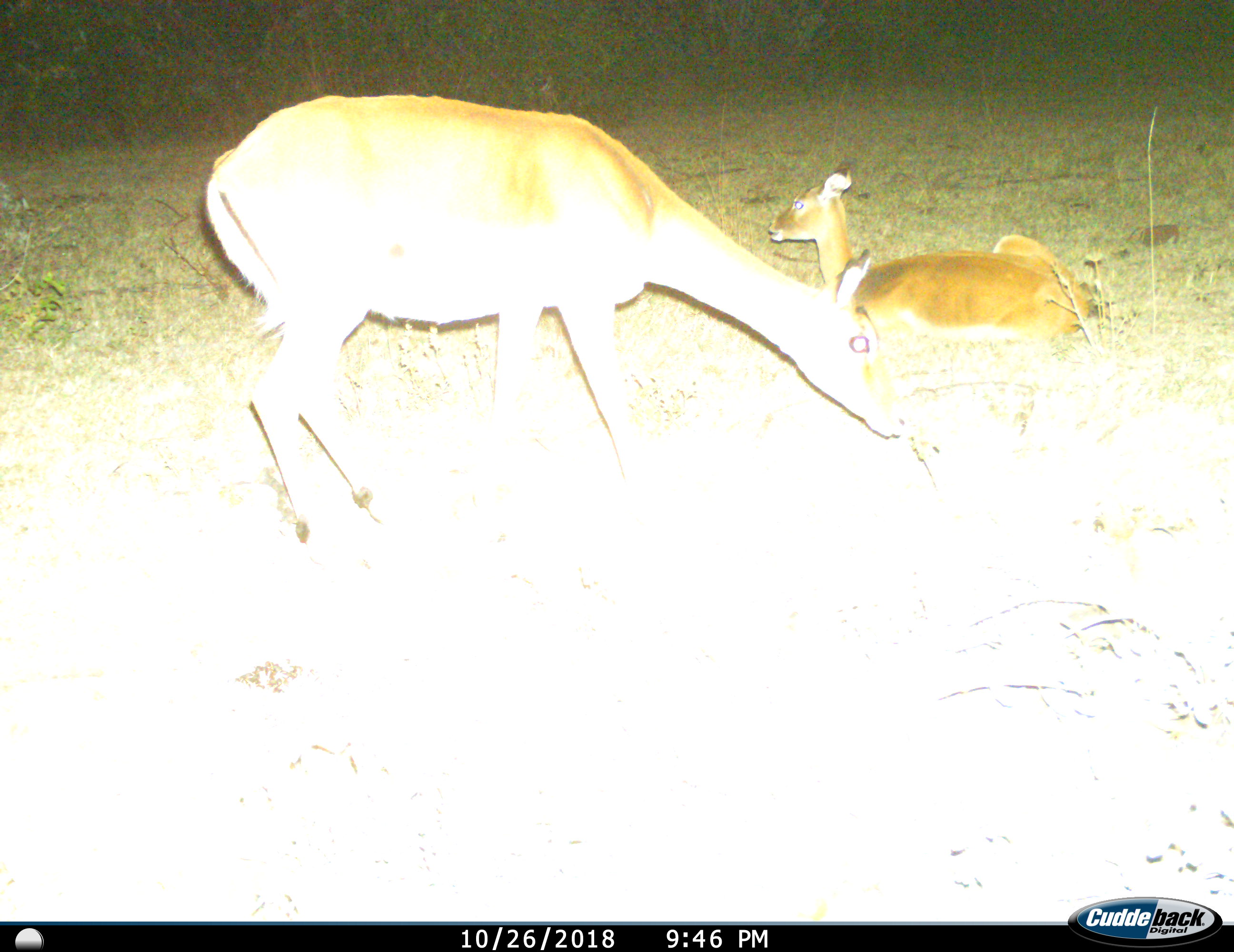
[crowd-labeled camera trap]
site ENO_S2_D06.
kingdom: Animalia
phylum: Chordata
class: Mammalia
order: Artiodactyla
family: Bovidae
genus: Aepyceros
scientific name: Aepyceros melampus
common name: impala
Impala (Aepyceros melampus), count 2. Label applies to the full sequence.